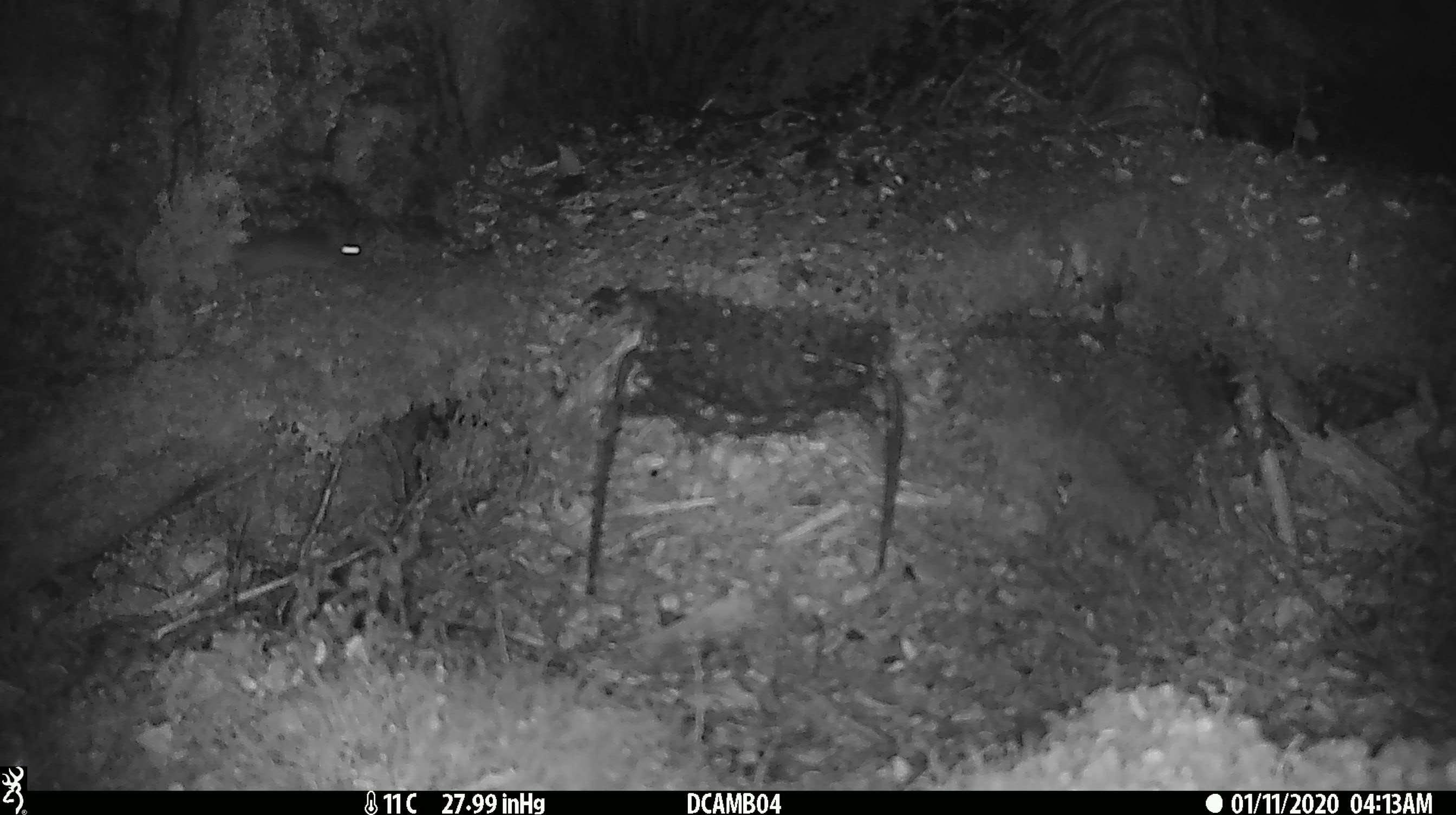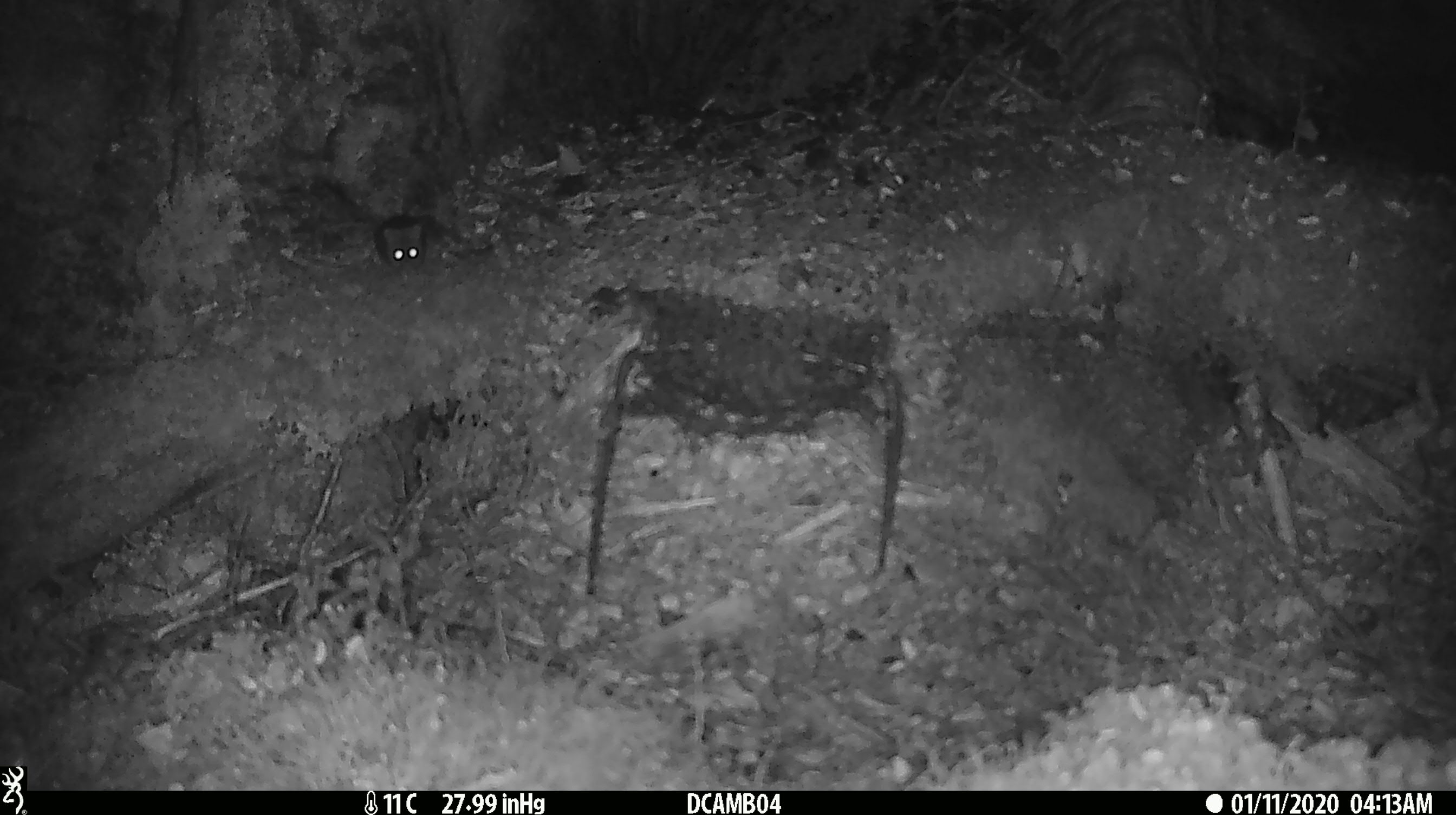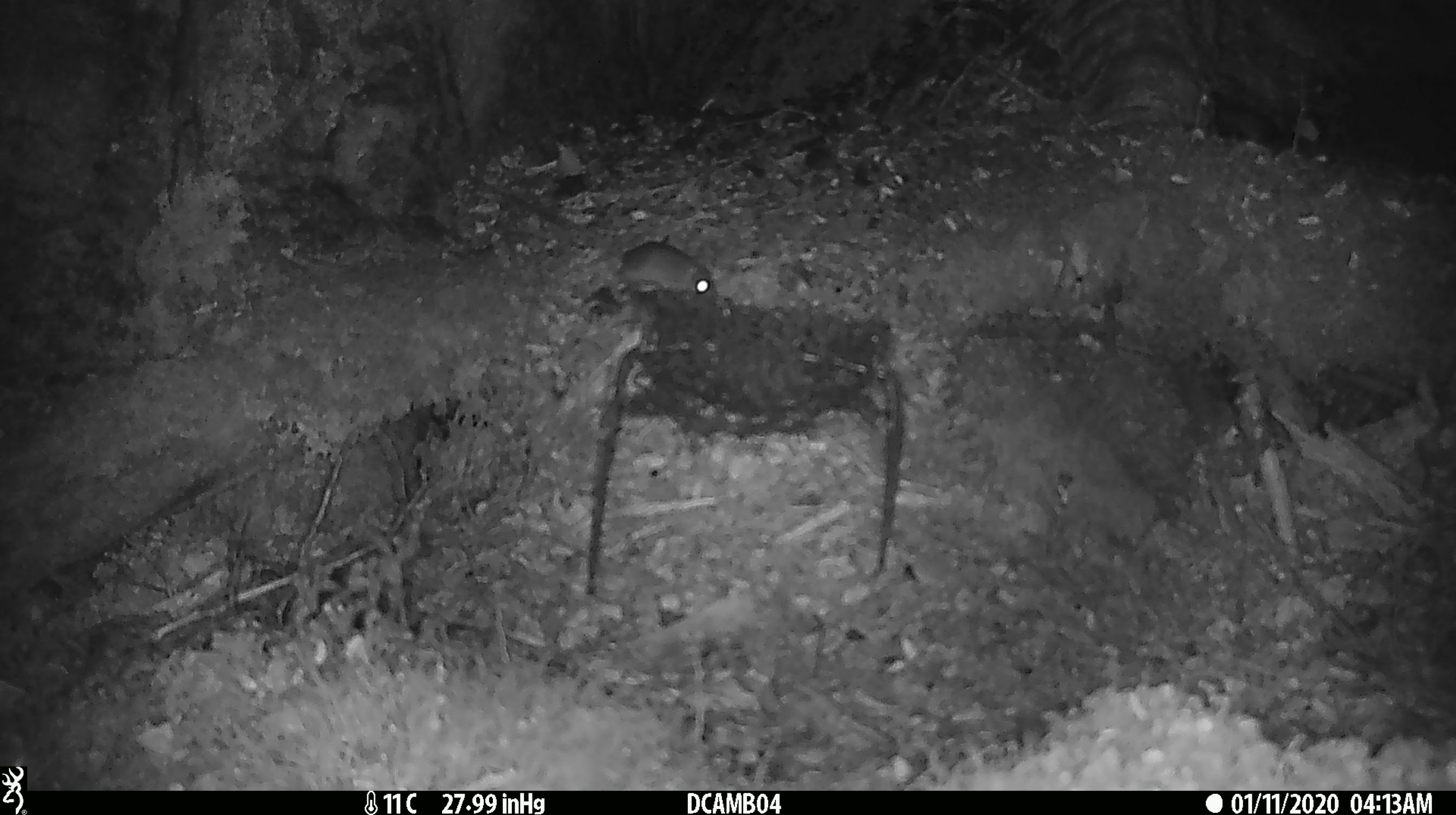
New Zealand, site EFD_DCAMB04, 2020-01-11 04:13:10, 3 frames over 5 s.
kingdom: Animalia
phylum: Chordata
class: Mammalia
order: Rodentia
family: Muridae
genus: Mus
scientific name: Mus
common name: mouse